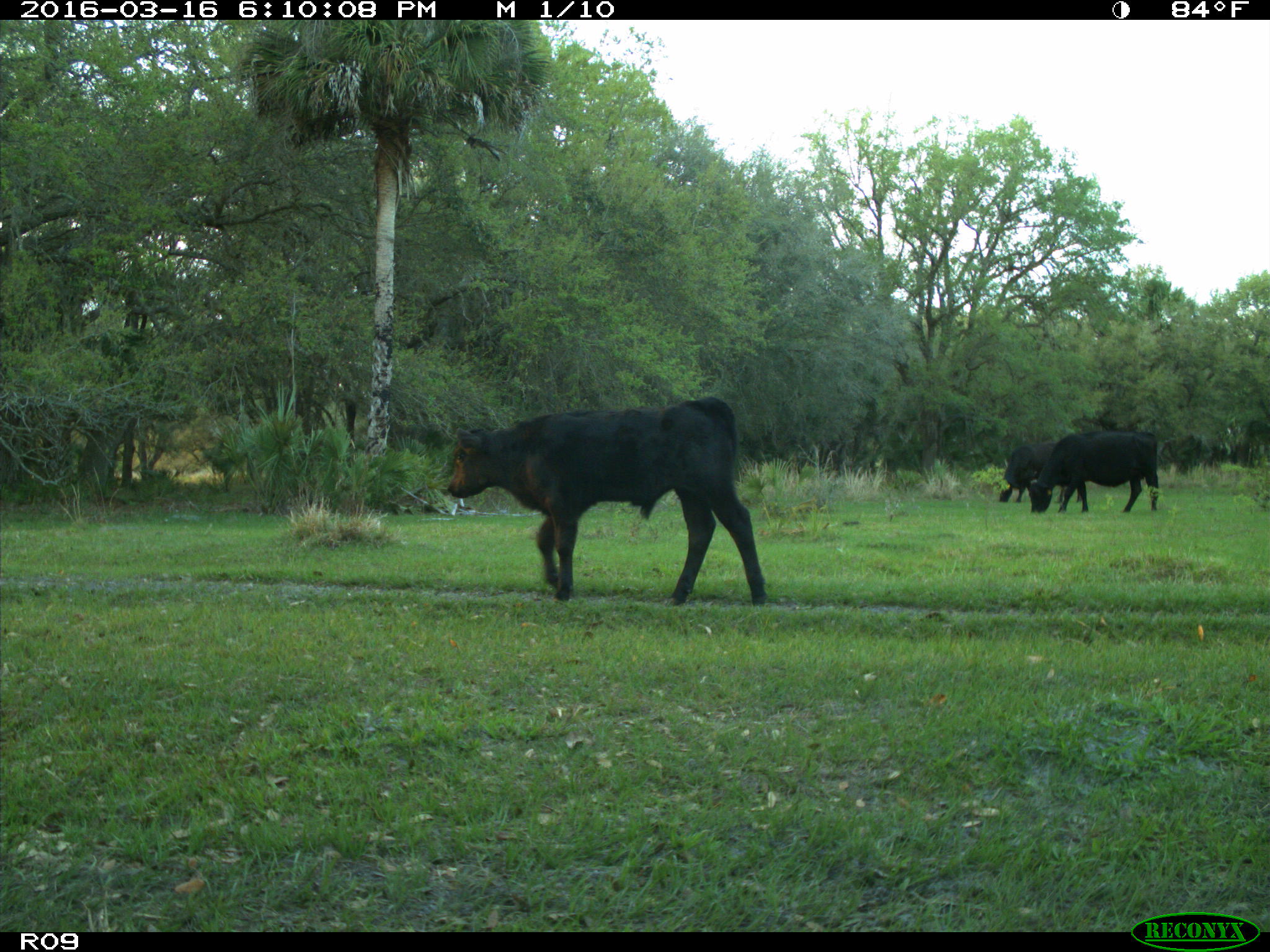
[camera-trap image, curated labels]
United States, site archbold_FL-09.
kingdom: Animalia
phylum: Chordata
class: Mammalia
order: Artiodactyla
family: Bovidae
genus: Bos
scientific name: Bos taurus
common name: domestic cow